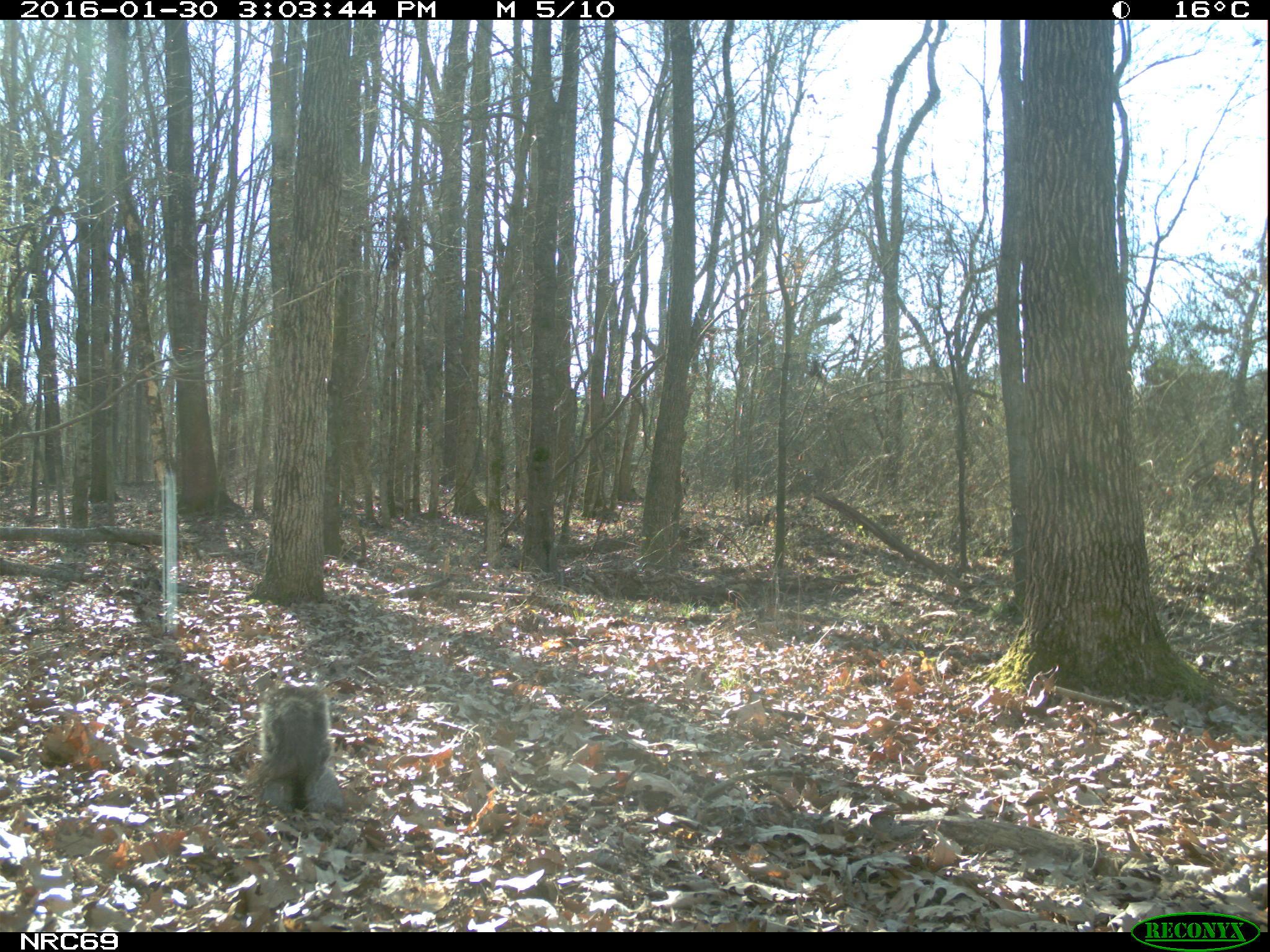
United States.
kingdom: Animalia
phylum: Chordata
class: Mammalia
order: Rodentia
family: Sciuridae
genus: Sciurus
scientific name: Sciurus niger cinereus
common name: eastern fox squirrel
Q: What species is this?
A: Eastern Fox Squirrel (Sciurus niger cinereus).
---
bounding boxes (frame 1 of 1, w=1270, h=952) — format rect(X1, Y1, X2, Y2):
Eastern Fox Squirrel: rect(245, 673, 371, 833)